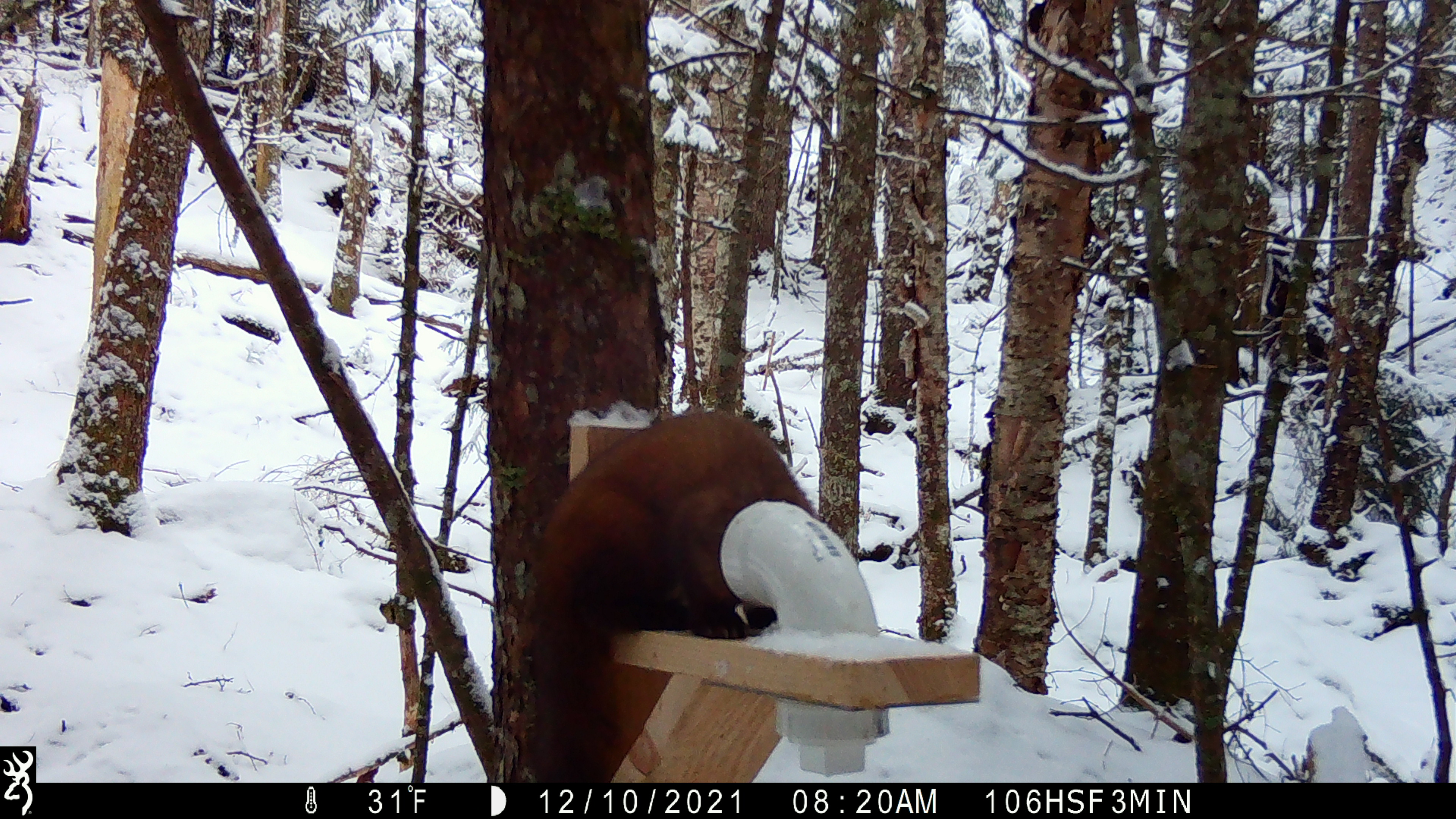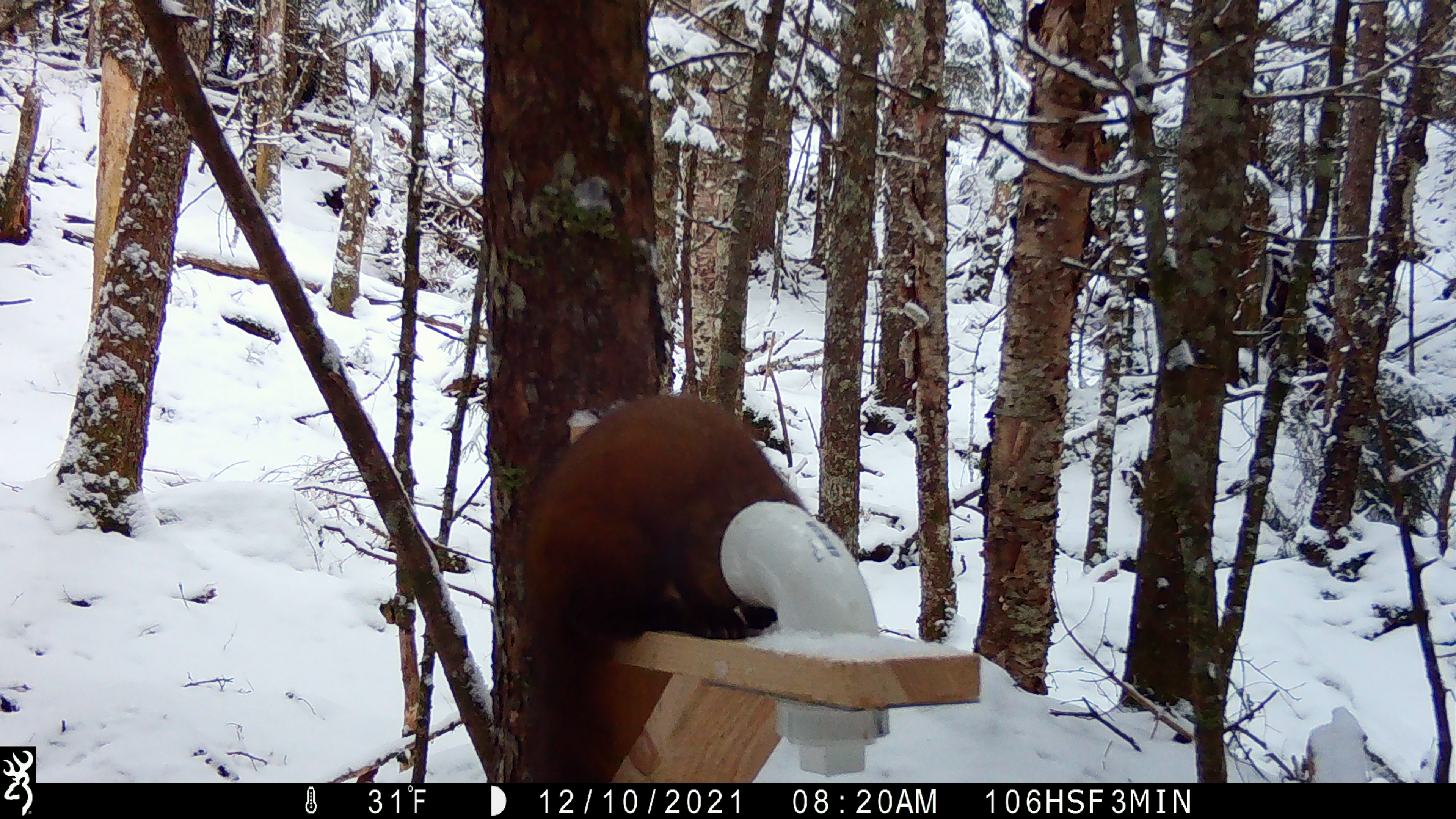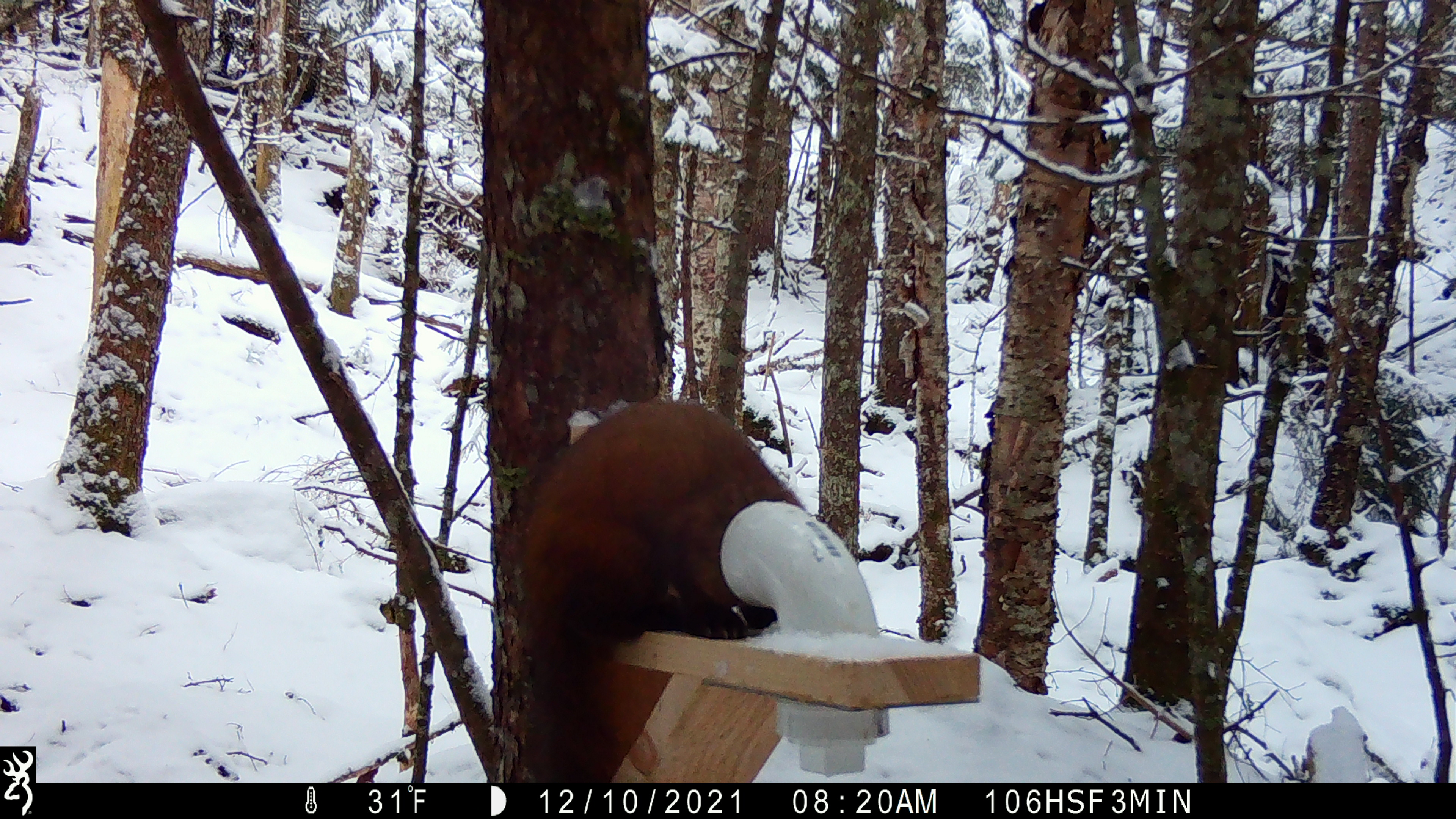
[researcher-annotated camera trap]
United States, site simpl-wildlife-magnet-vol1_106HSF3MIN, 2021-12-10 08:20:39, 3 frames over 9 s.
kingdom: Animalia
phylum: Chordata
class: Mammalia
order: Carnivora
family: Mustelidae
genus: Martes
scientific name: Martes americana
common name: american marten